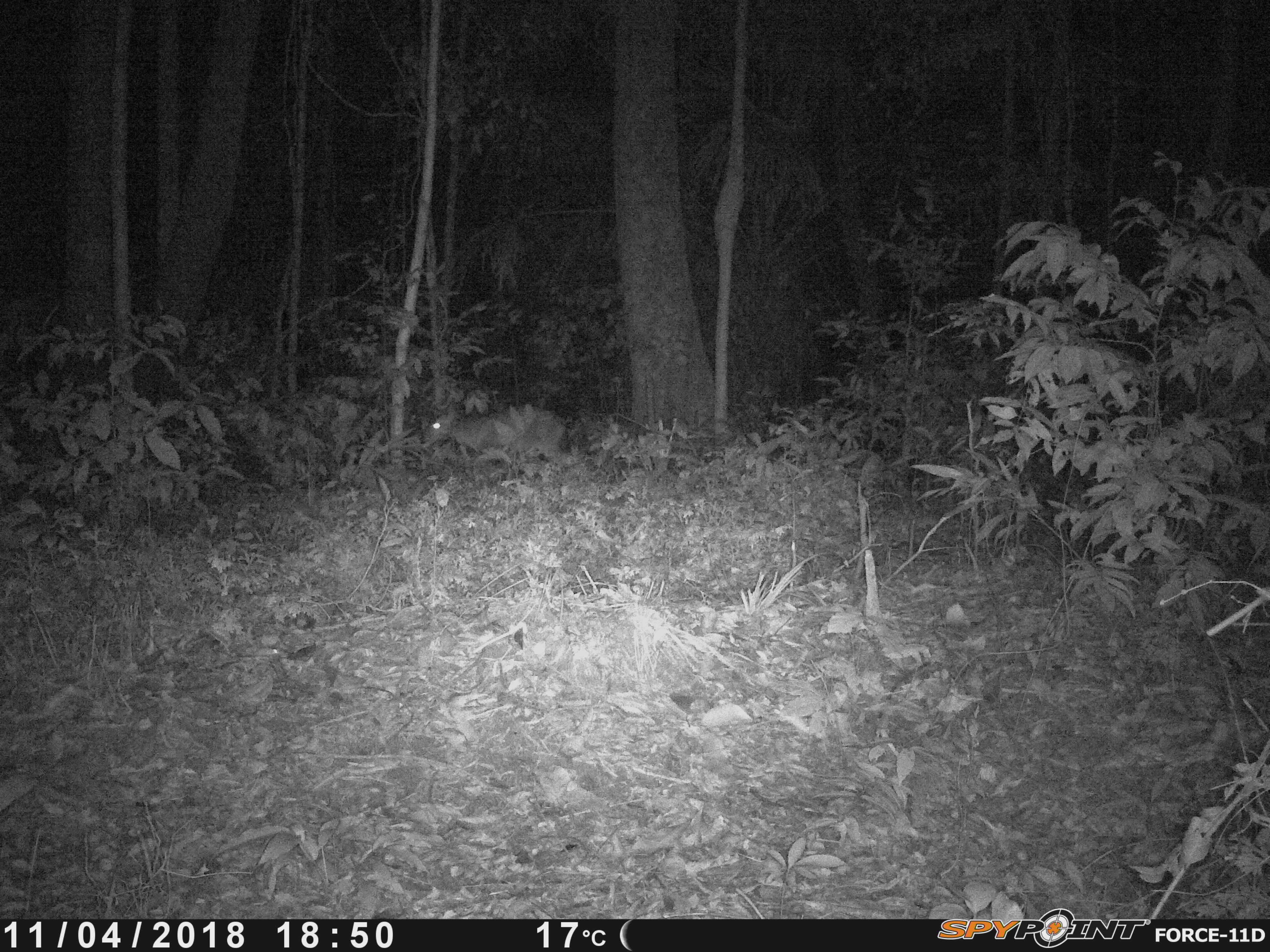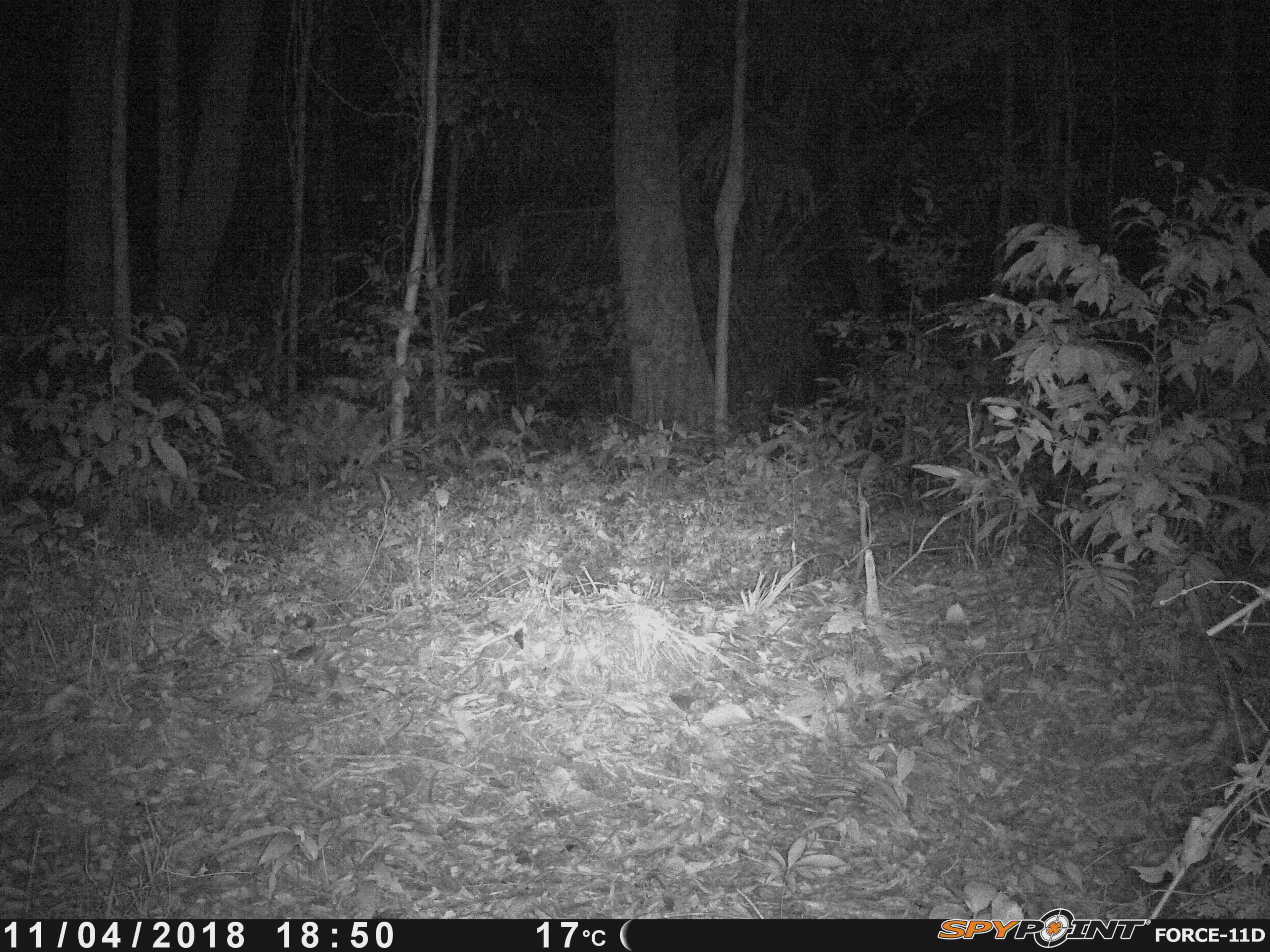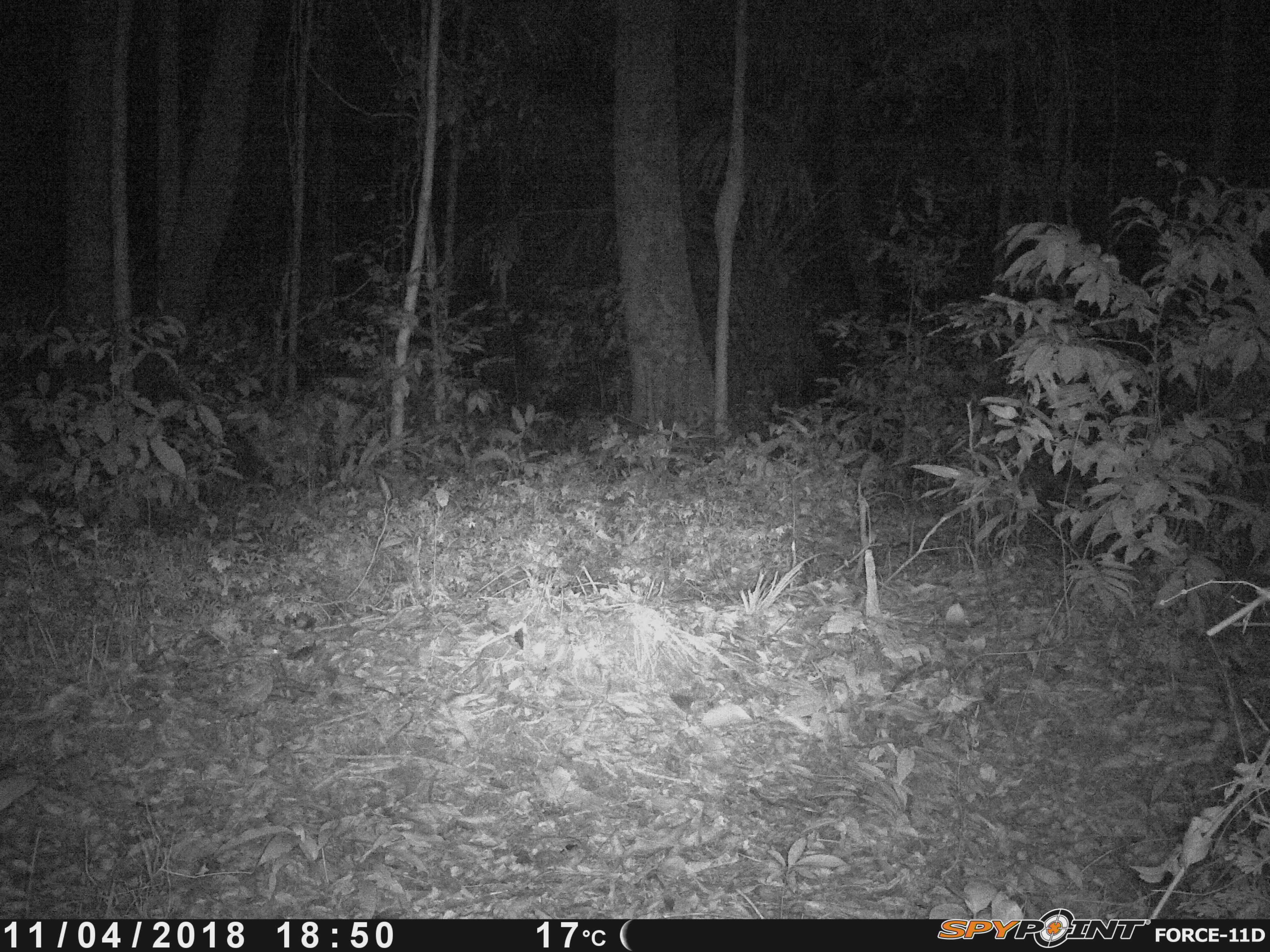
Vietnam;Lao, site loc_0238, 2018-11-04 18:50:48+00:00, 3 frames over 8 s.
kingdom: Animalia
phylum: Chordata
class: Mammalia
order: Artiodactyla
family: Cervidae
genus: Muntiacus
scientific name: Muntiacus vuquangensis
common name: large-antlered muntjac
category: large antlered muntjac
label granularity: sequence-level